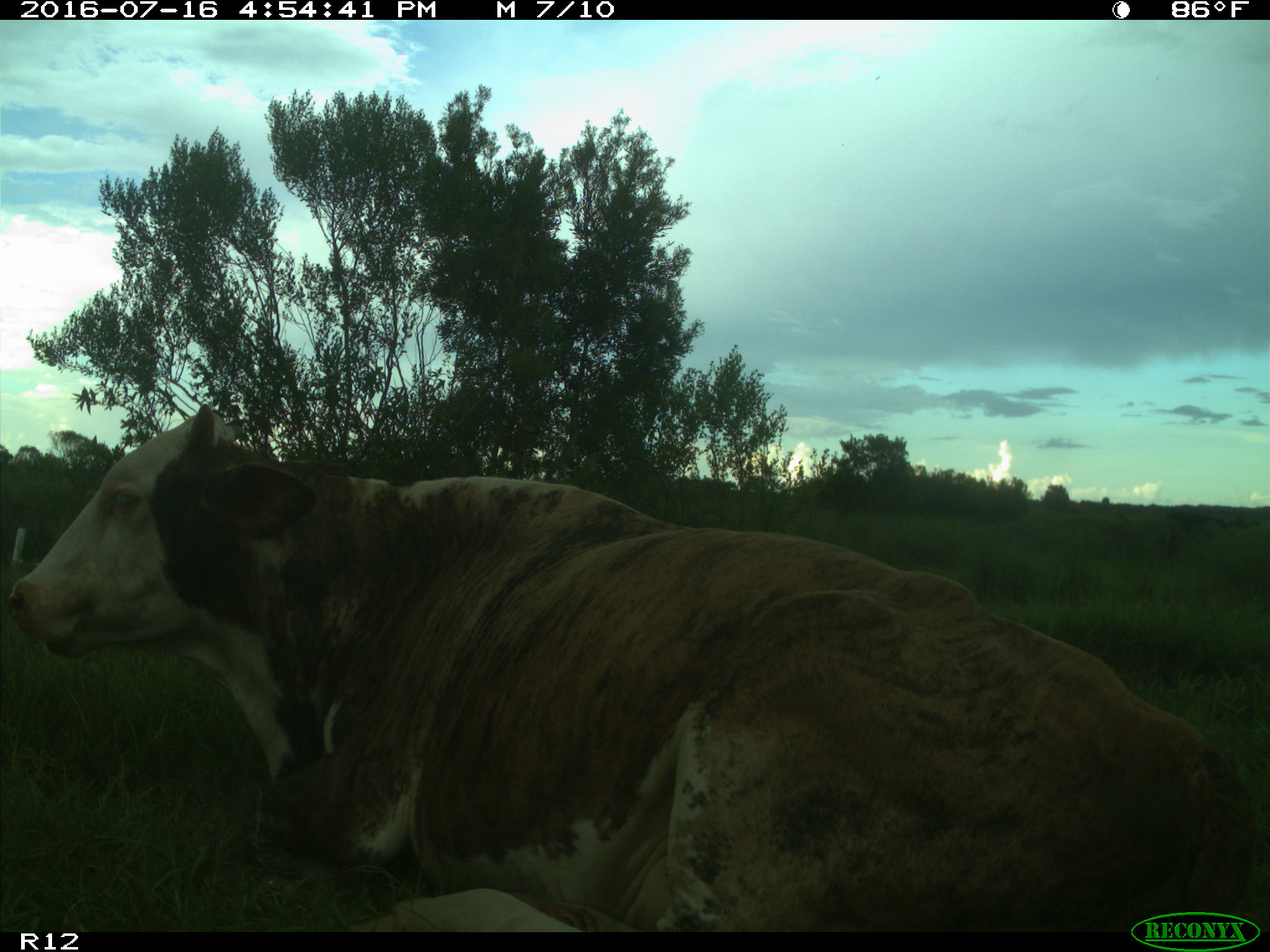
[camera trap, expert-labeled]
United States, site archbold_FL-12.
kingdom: Animalia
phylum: Chordata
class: Mammalia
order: Artiodactyla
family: Bovidae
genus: Bos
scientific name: Bos taurus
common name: domestic cow